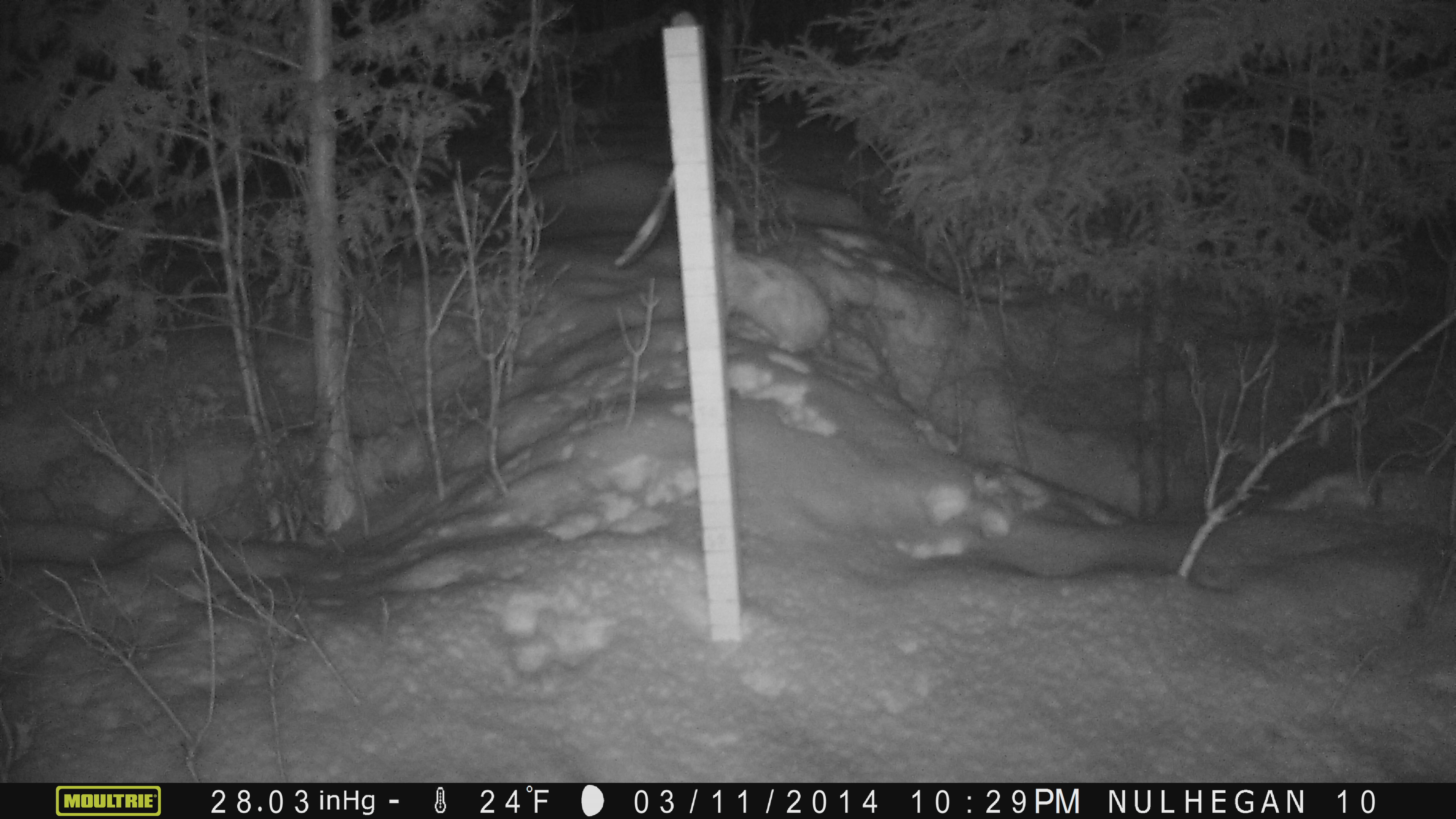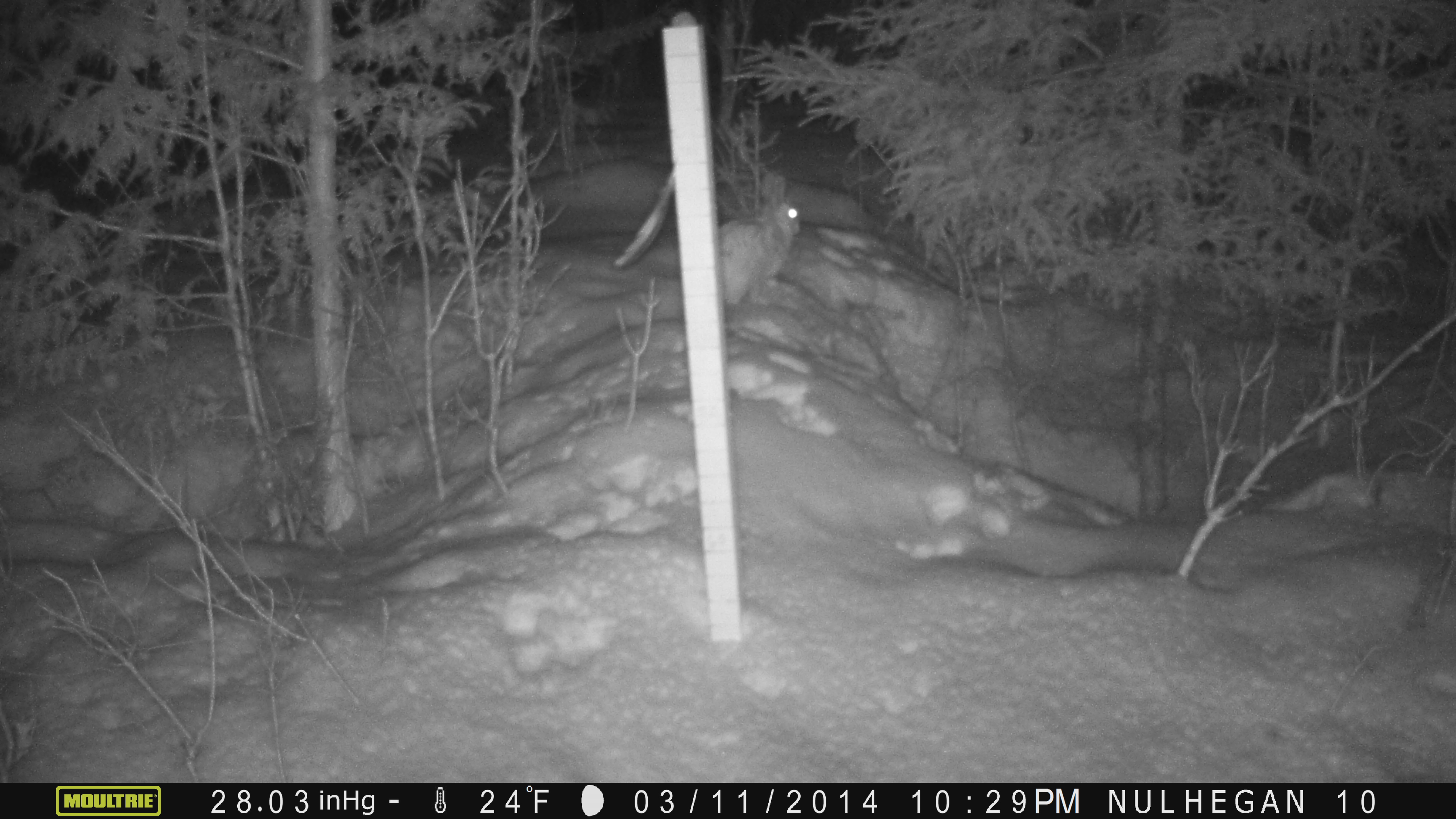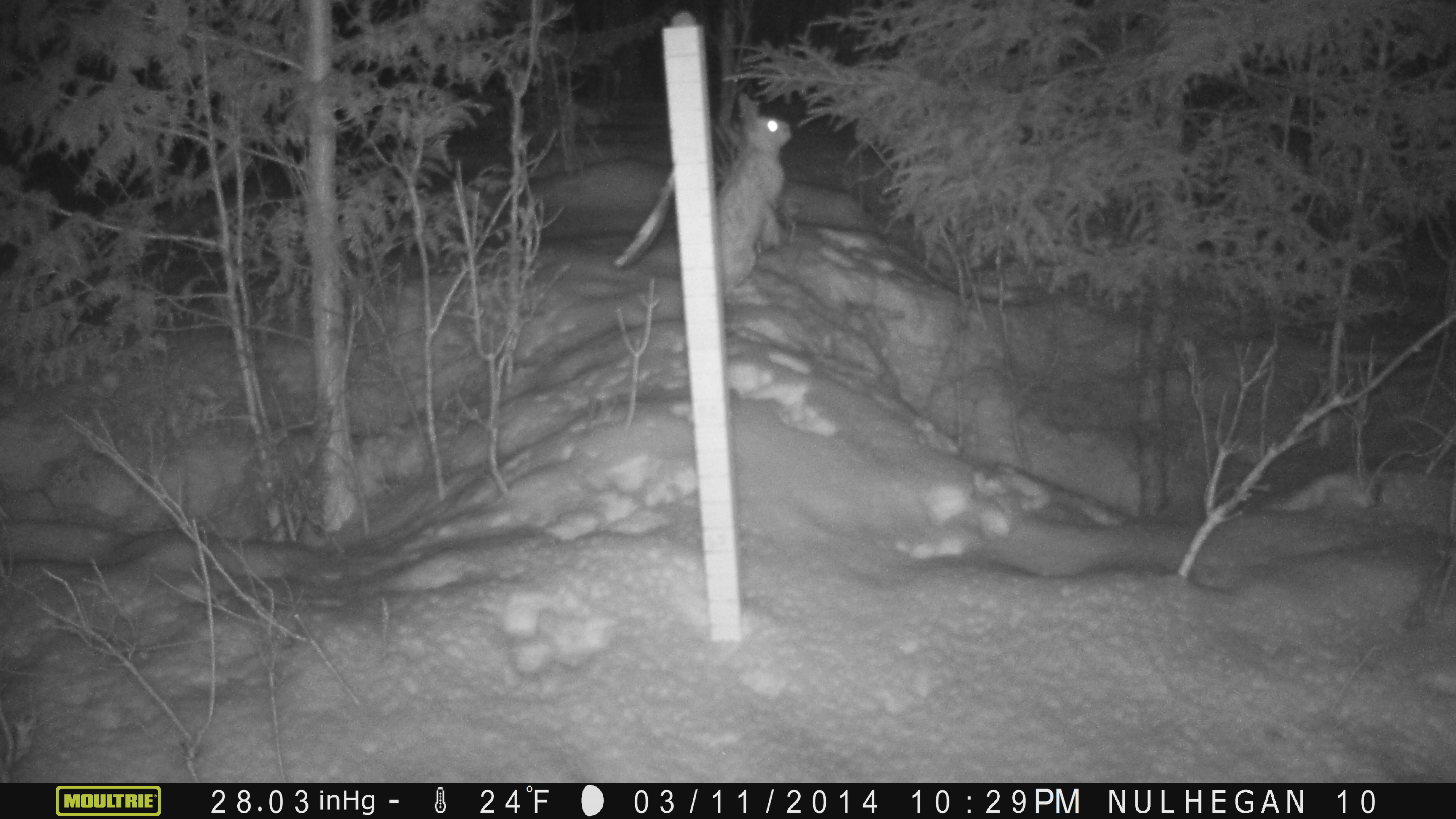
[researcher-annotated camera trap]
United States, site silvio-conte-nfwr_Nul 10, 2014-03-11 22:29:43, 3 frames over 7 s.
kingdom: Animalia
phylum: Chordata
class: Mammalia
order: Lagomorpha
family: Leporidae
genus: Lepus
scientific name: Lepus americanus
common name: snowshoe hare